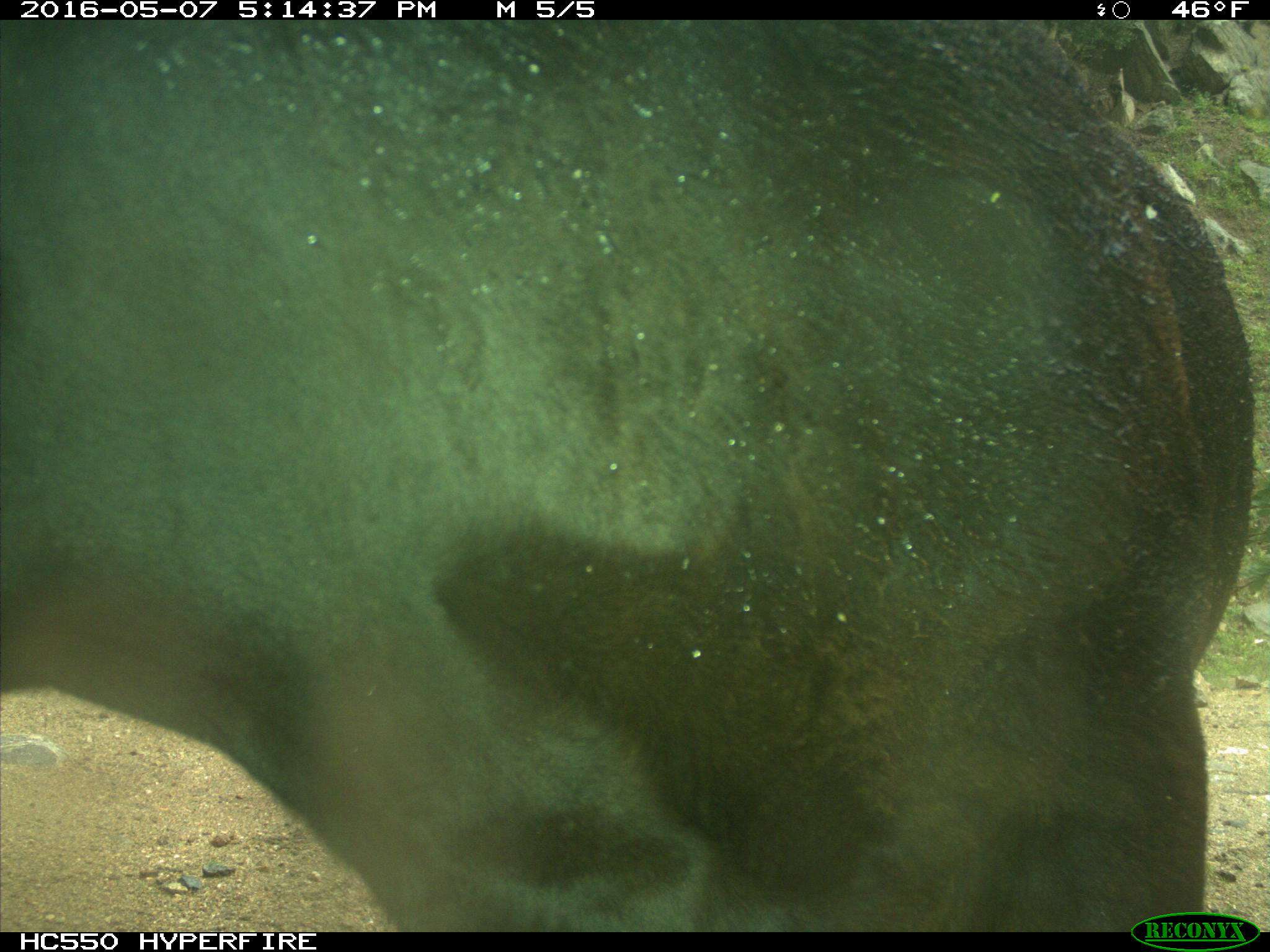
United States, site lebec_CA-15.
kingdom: Animalia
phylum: Chordata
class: Mammalia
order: Artiodactyla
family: Bovidae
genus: Bos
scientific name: Bos taurus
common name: domestic cow